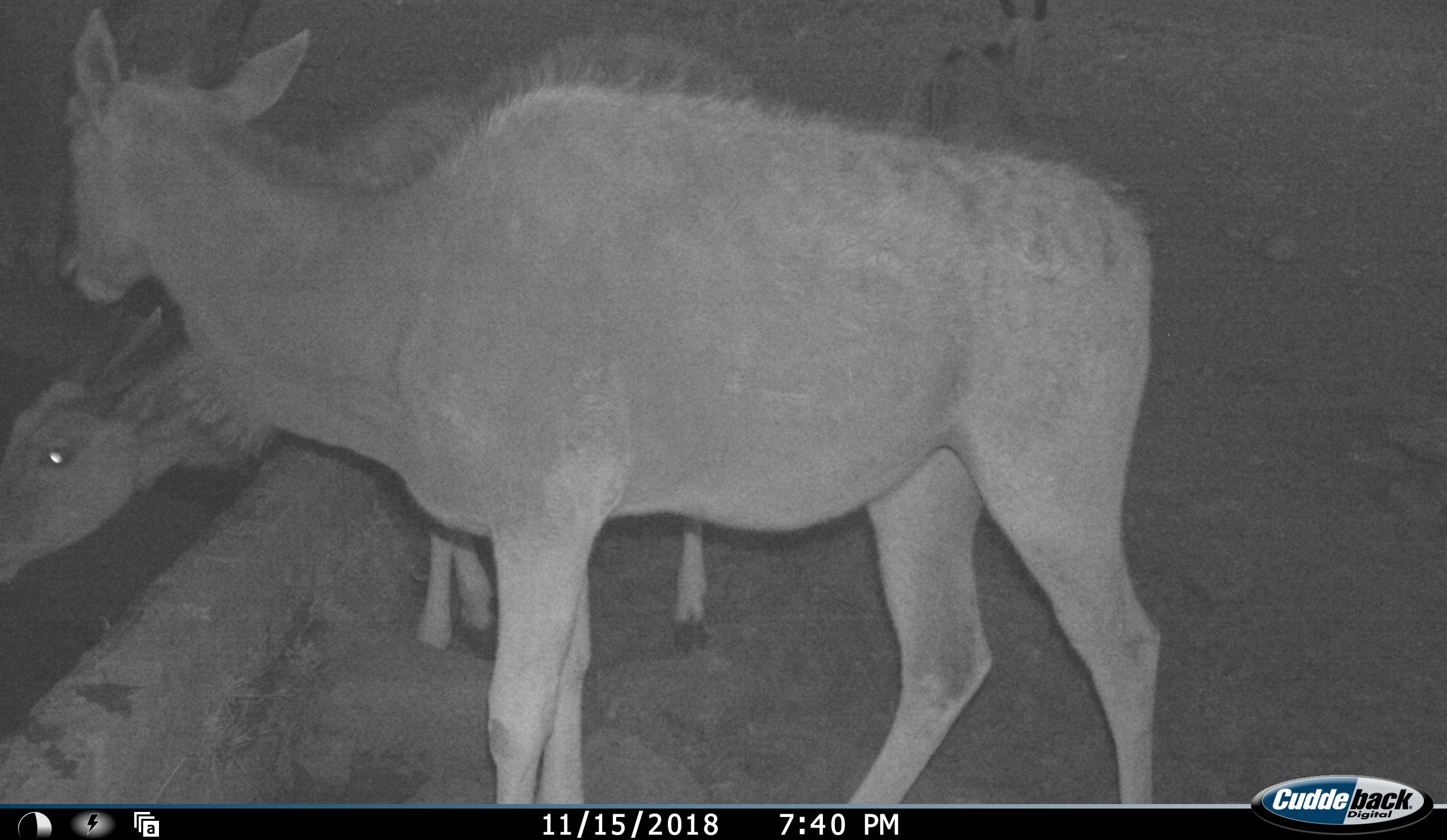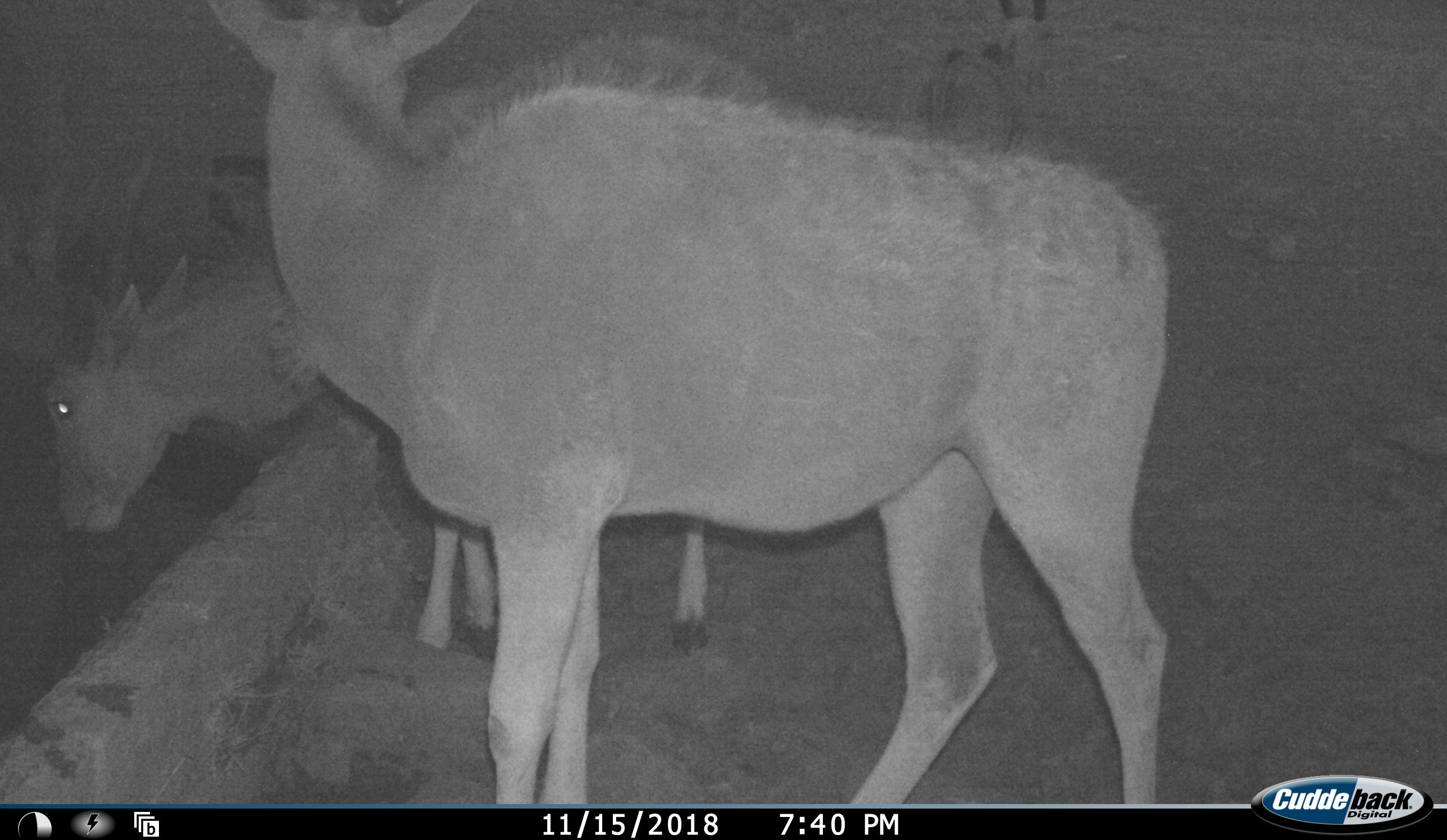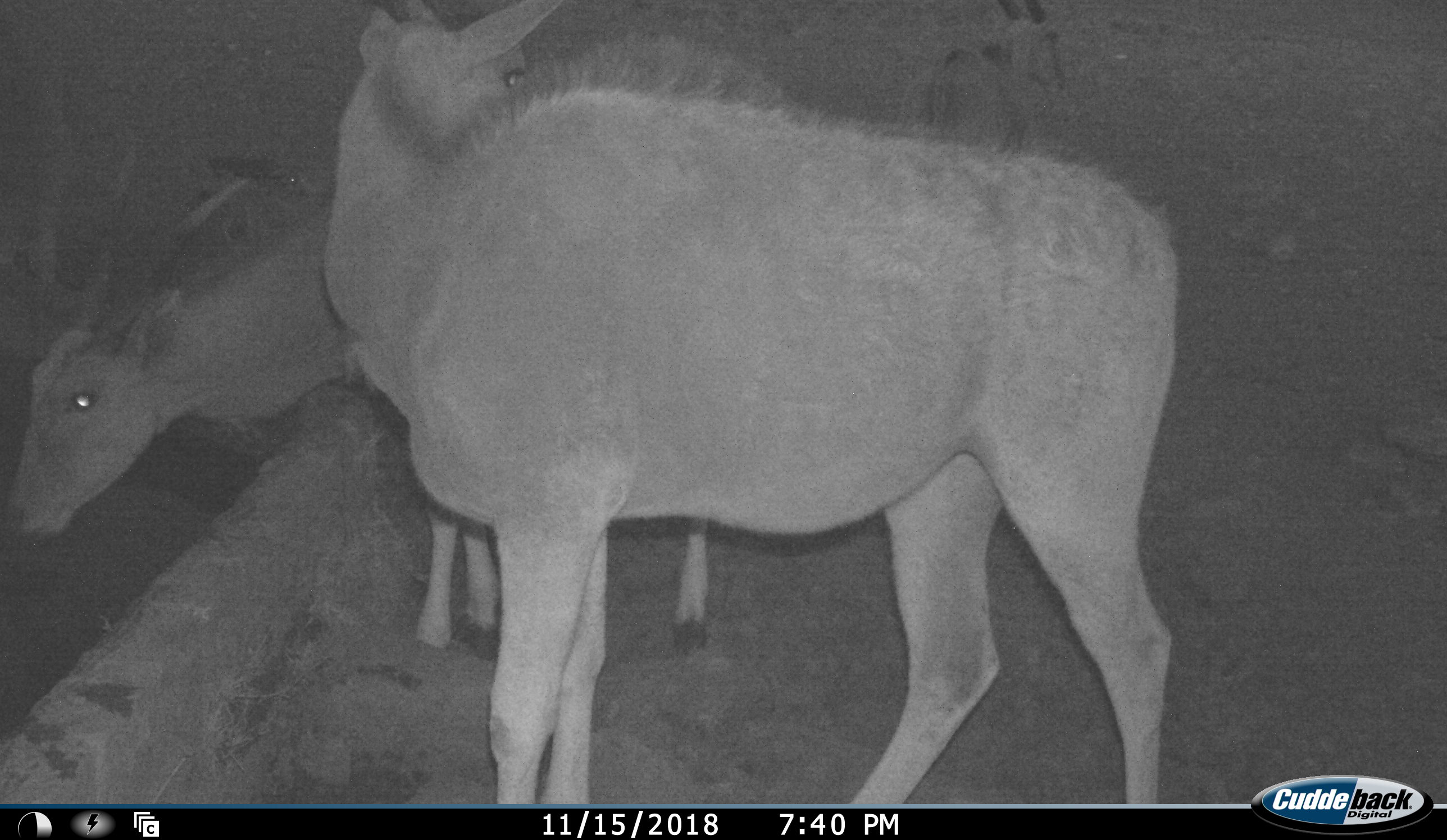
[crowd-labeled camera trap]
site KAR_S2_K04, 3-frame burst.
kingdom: Animalia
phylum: Chordata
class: Mammalia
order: Artiodactyla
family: Bovidae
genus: Tragelaphus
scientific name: Tragelaphus oryx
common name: eland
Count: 2.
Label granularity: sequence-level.